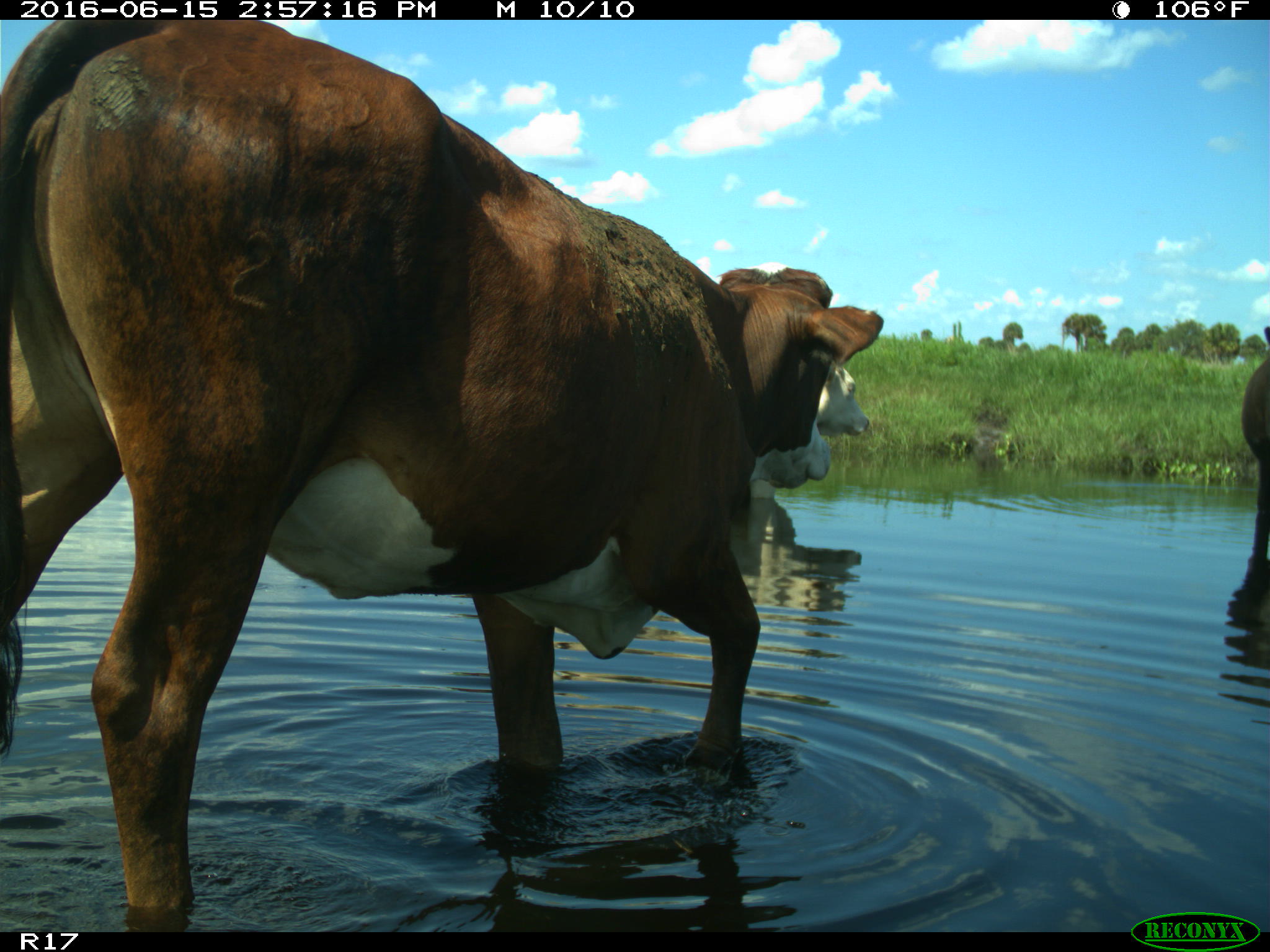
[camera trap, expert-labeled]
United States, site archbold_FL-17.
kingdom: Animalia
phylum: Chordata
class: Mammalia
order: Artiodactyla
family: Bovidae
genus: Bos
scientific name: Bos taurus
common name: domestic cow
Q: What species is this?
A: Bos taurus (domestic cow).